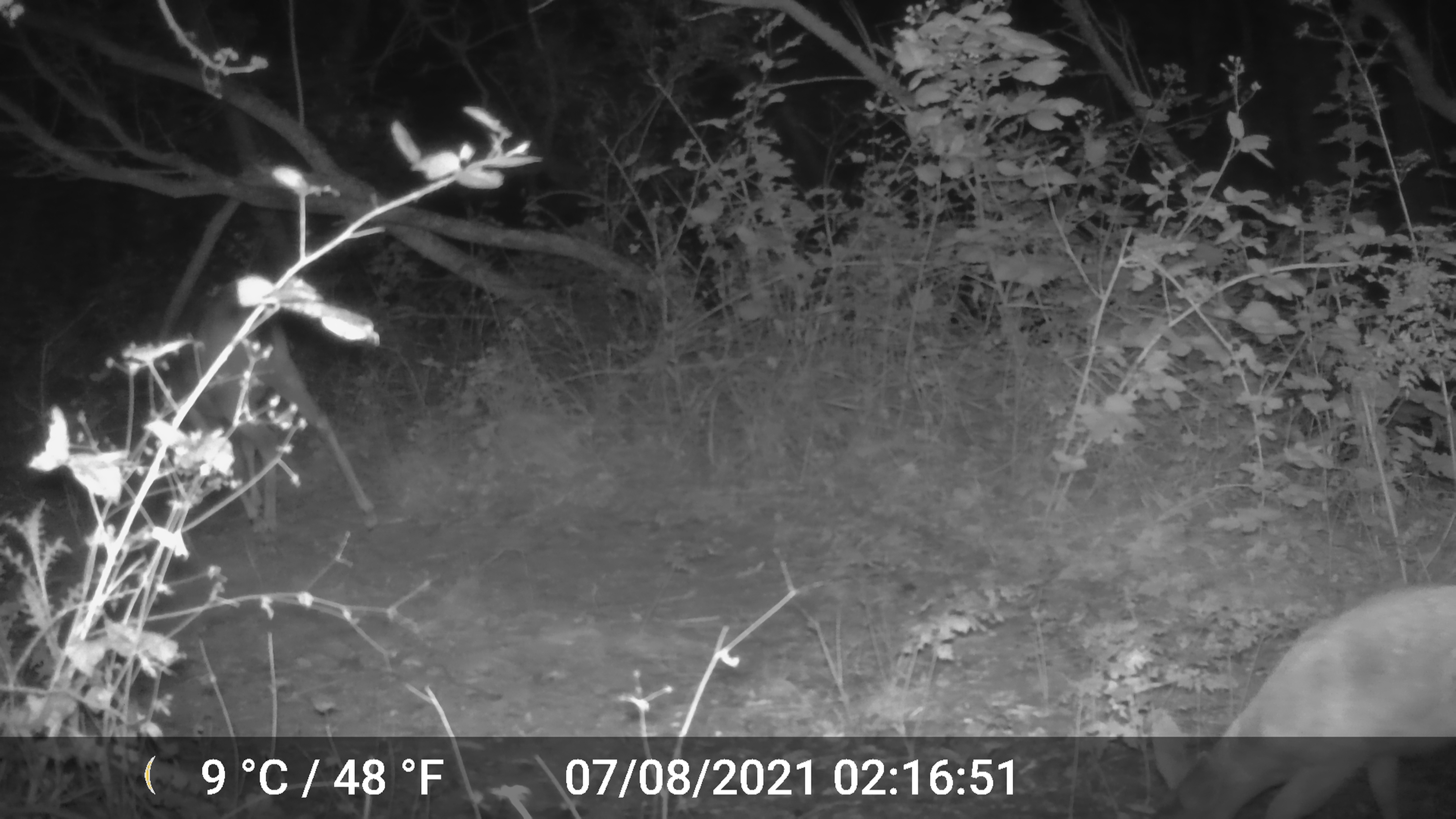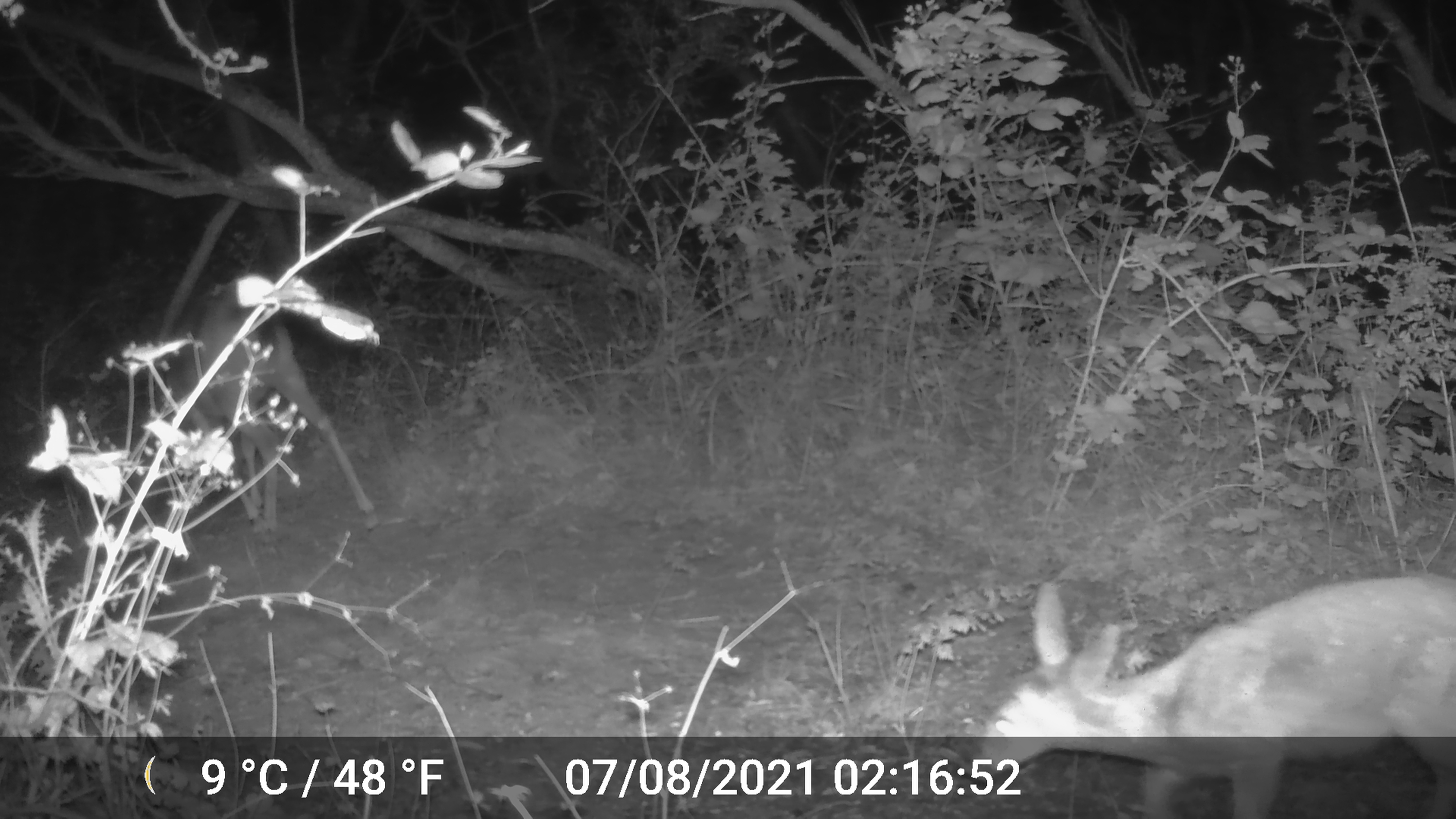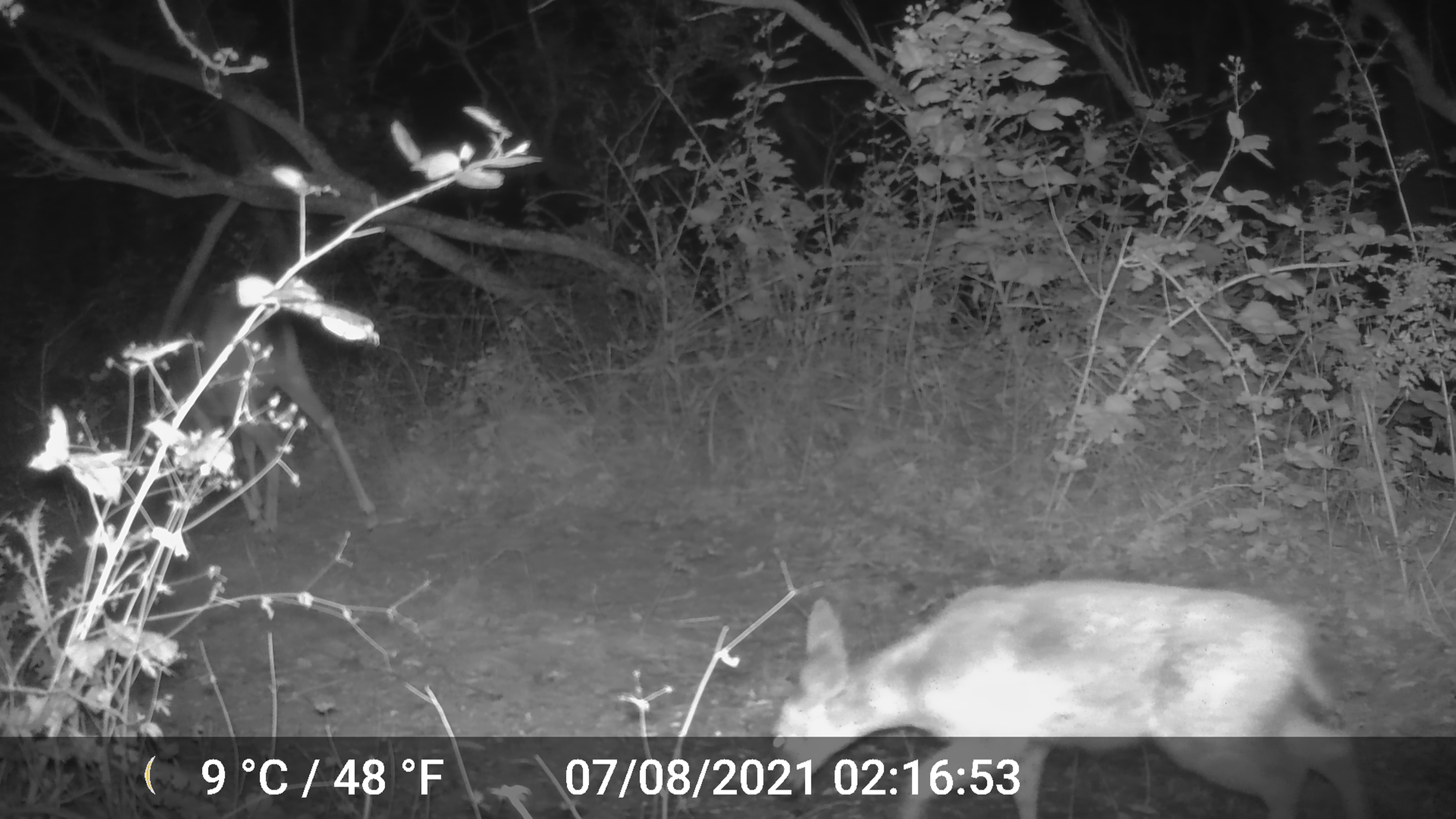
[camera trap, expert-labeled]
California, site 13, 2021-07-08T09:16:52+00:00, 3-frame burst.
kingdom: Animalia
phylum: Chordata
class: Mammalia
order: Artiodactyla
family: Cervidae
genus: Odocoileus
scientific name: Odocoileus hemionus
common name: mule deer